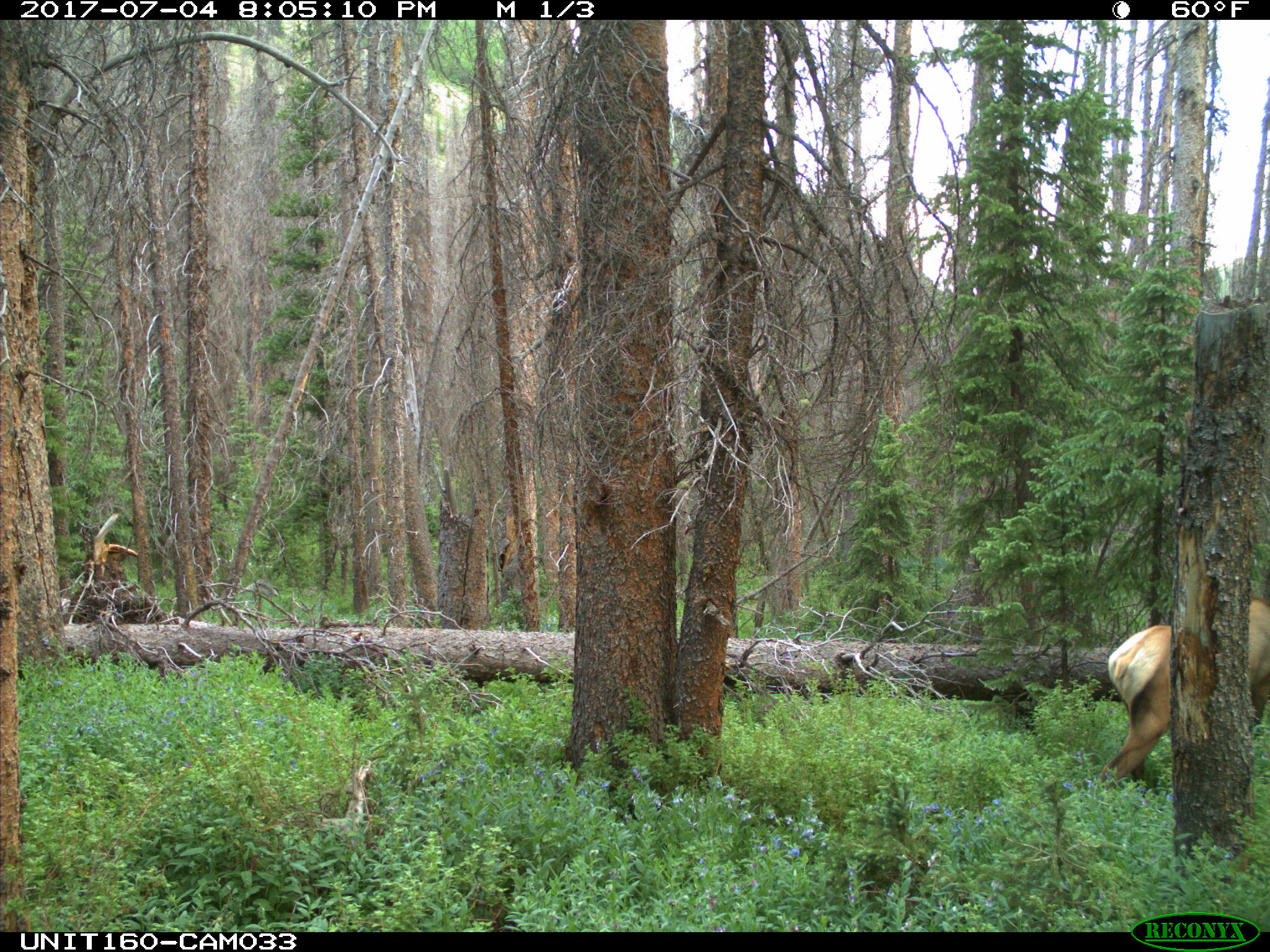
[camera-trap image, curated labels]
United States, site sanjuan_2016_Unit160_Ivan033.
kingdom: Animalia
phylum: Chordata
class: Mammalia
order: Artiodactyla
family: Cervidae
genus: Cervus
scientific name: Cervus elaphus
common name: red deer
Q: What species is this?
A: Cervus elaphus (red deer).